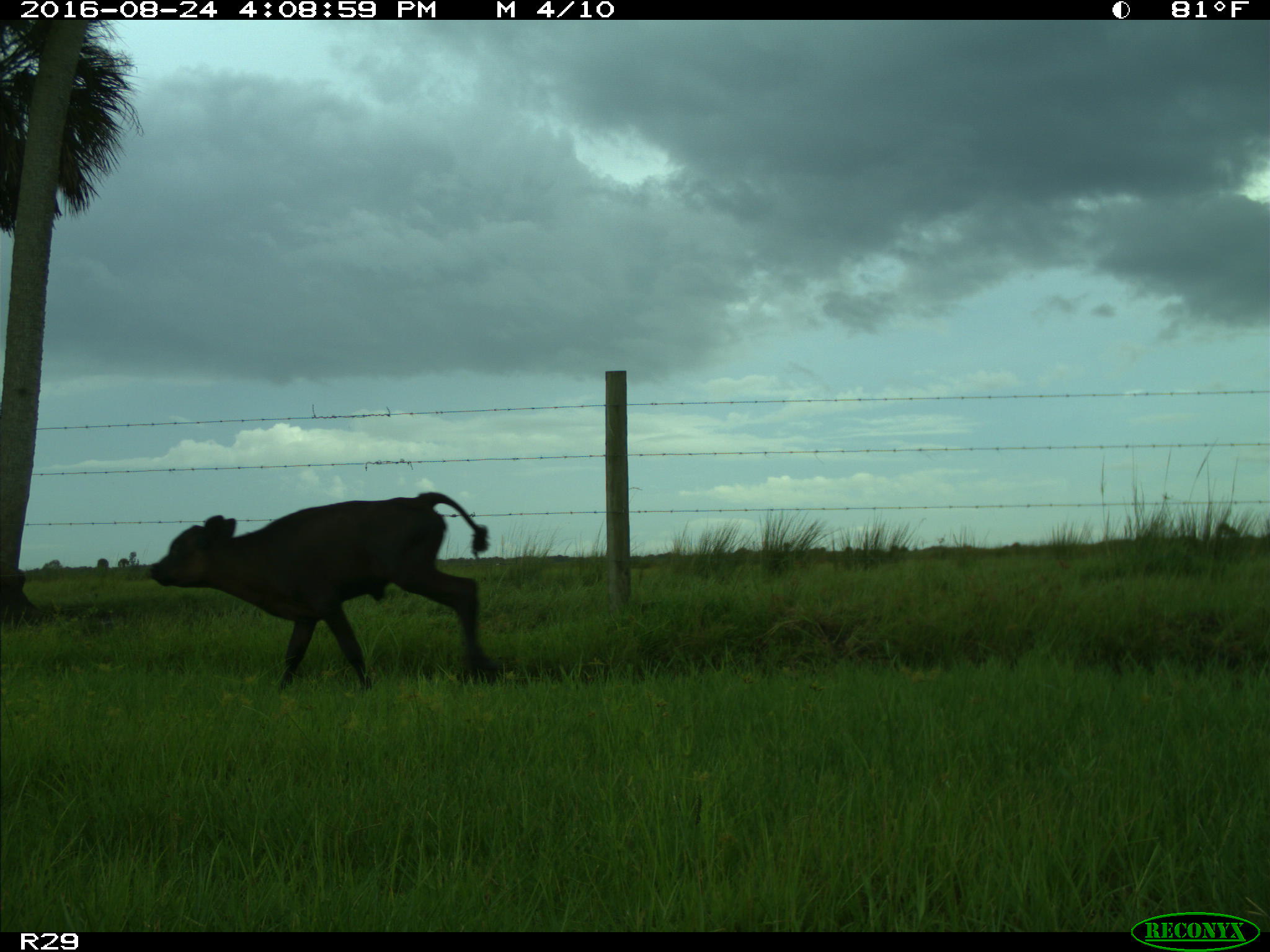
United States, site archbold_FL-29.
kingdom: Animalia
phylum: Chordata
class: Mammalia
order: Artiodactyla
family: Bovidae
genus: Bos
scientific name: Bos taurus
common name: domestic cow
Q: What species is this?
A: Bos taurus (domestic cow).